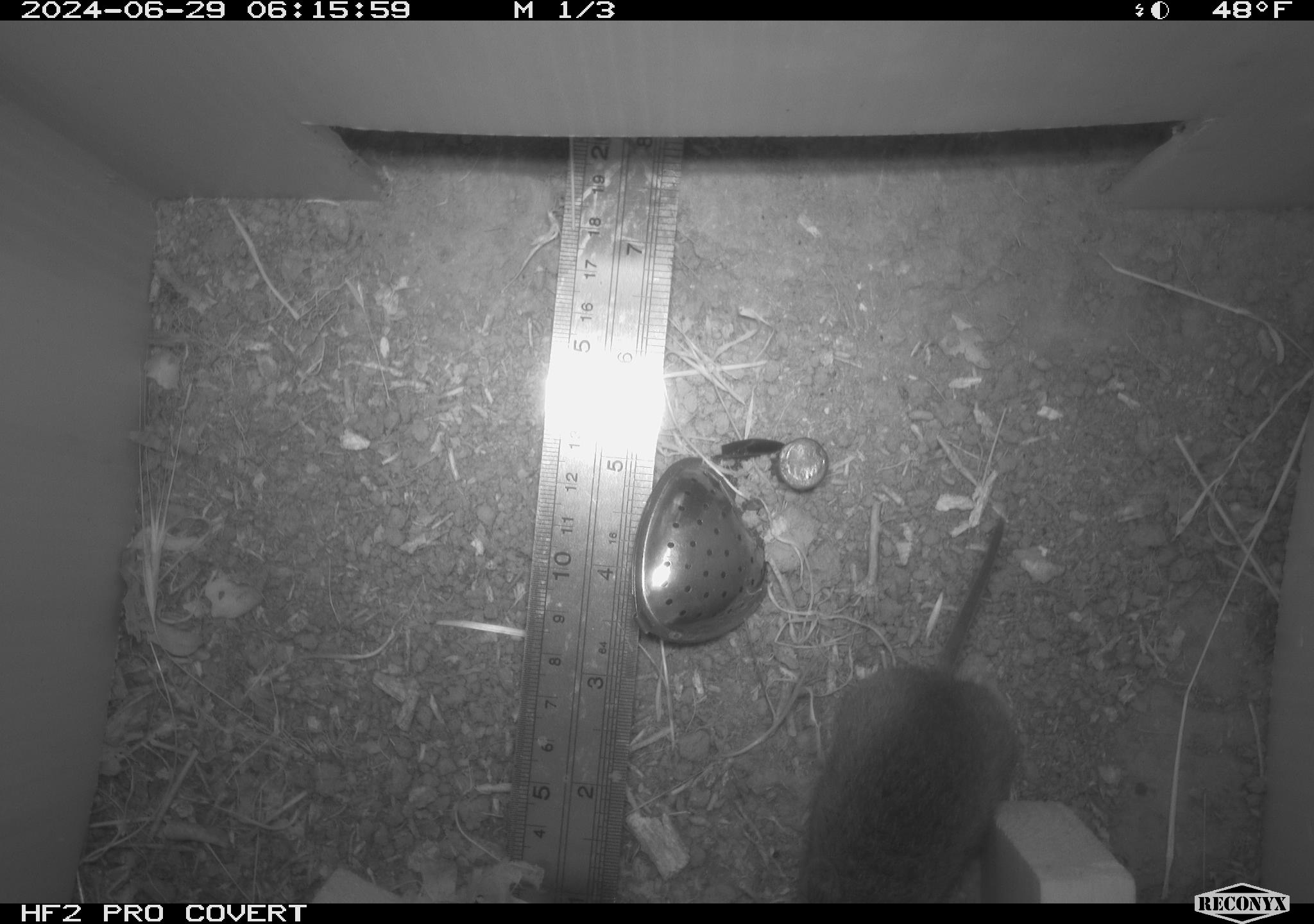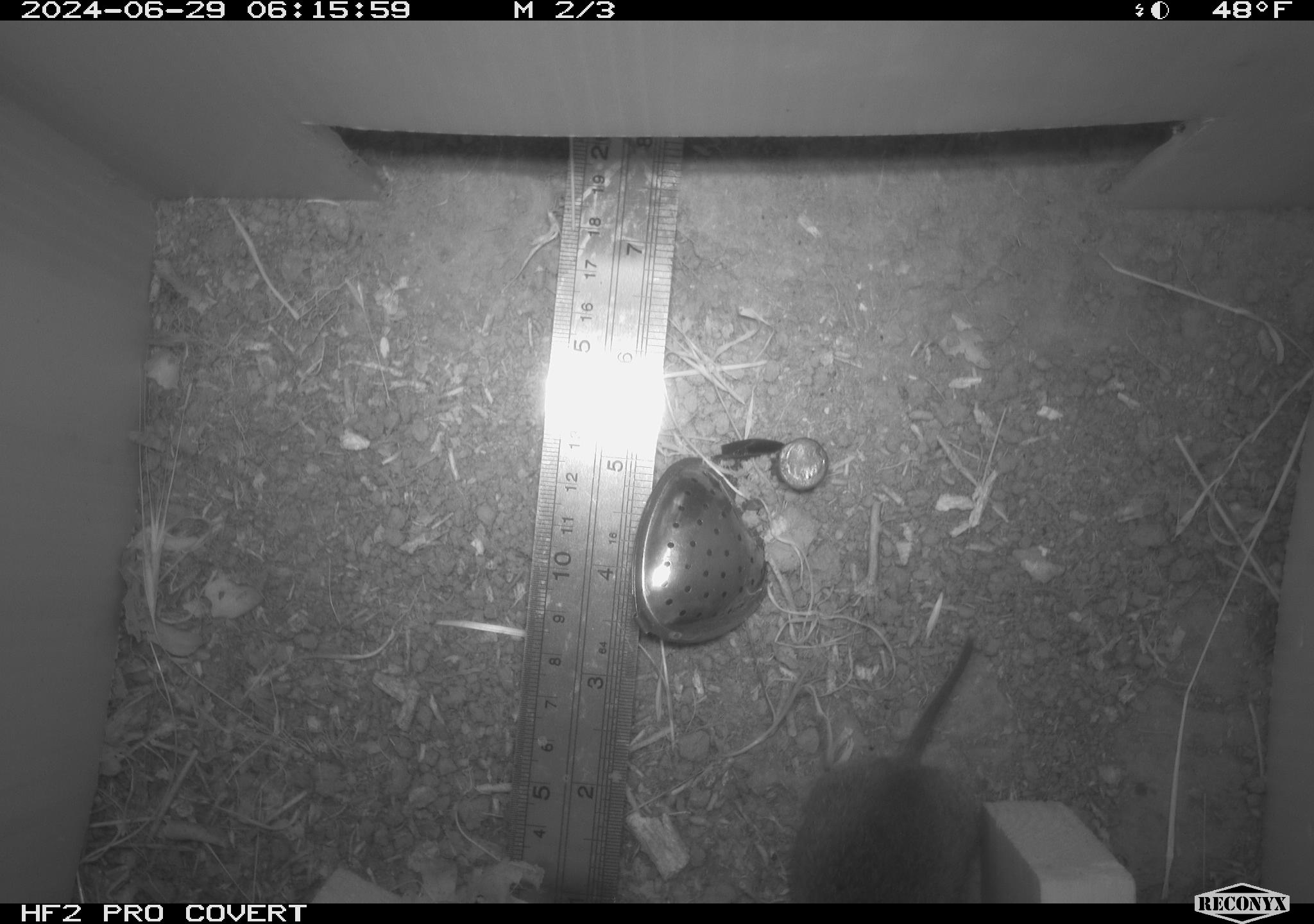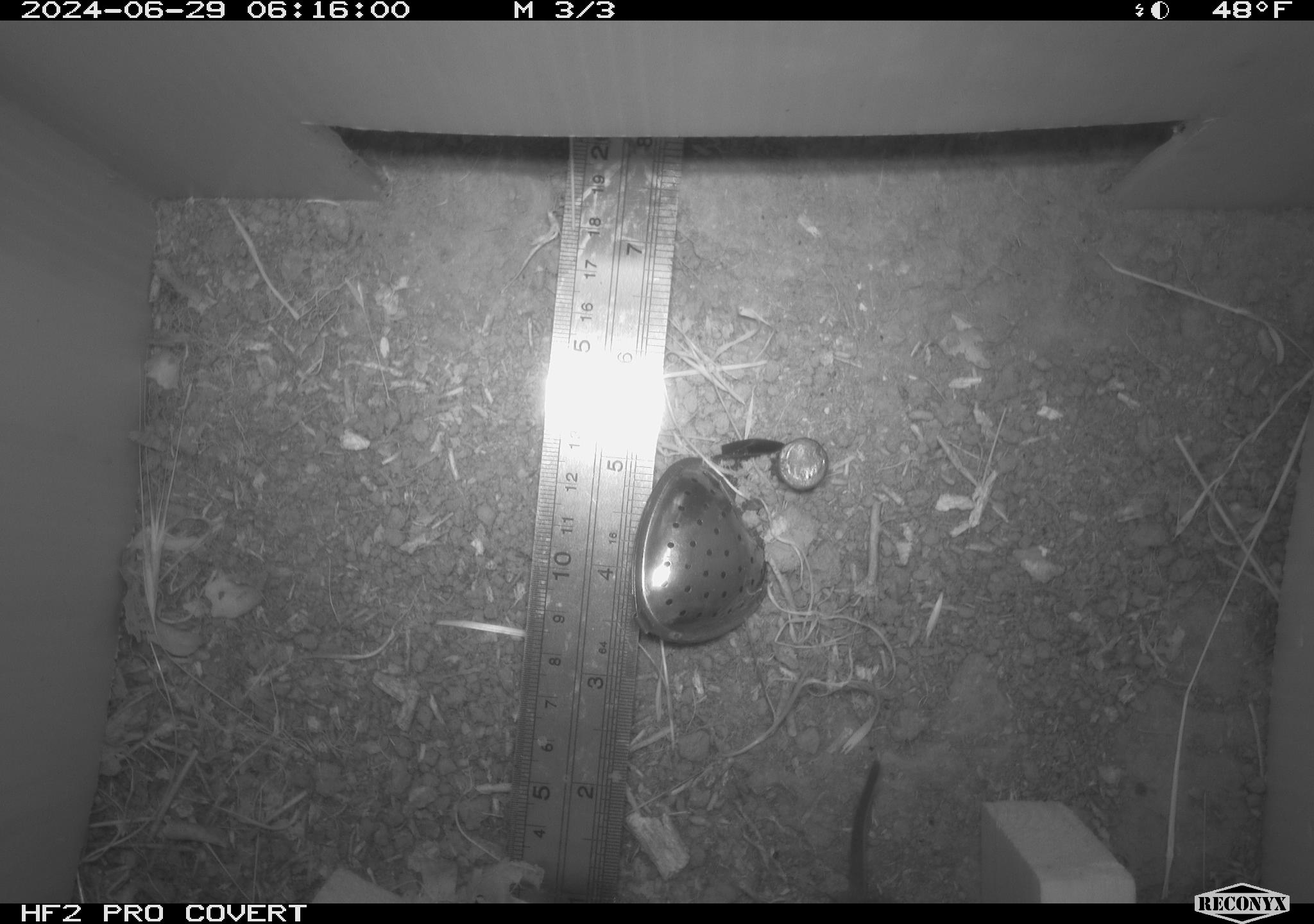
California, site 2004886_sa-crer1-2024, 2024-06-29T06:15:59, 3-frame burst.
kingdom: Animalia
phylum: Chordata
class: Mammalia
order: Rodentia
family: Cricetidae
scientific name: Arvicolinae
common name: voles, lemmings, and muskrats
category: arvicolinae subfamily